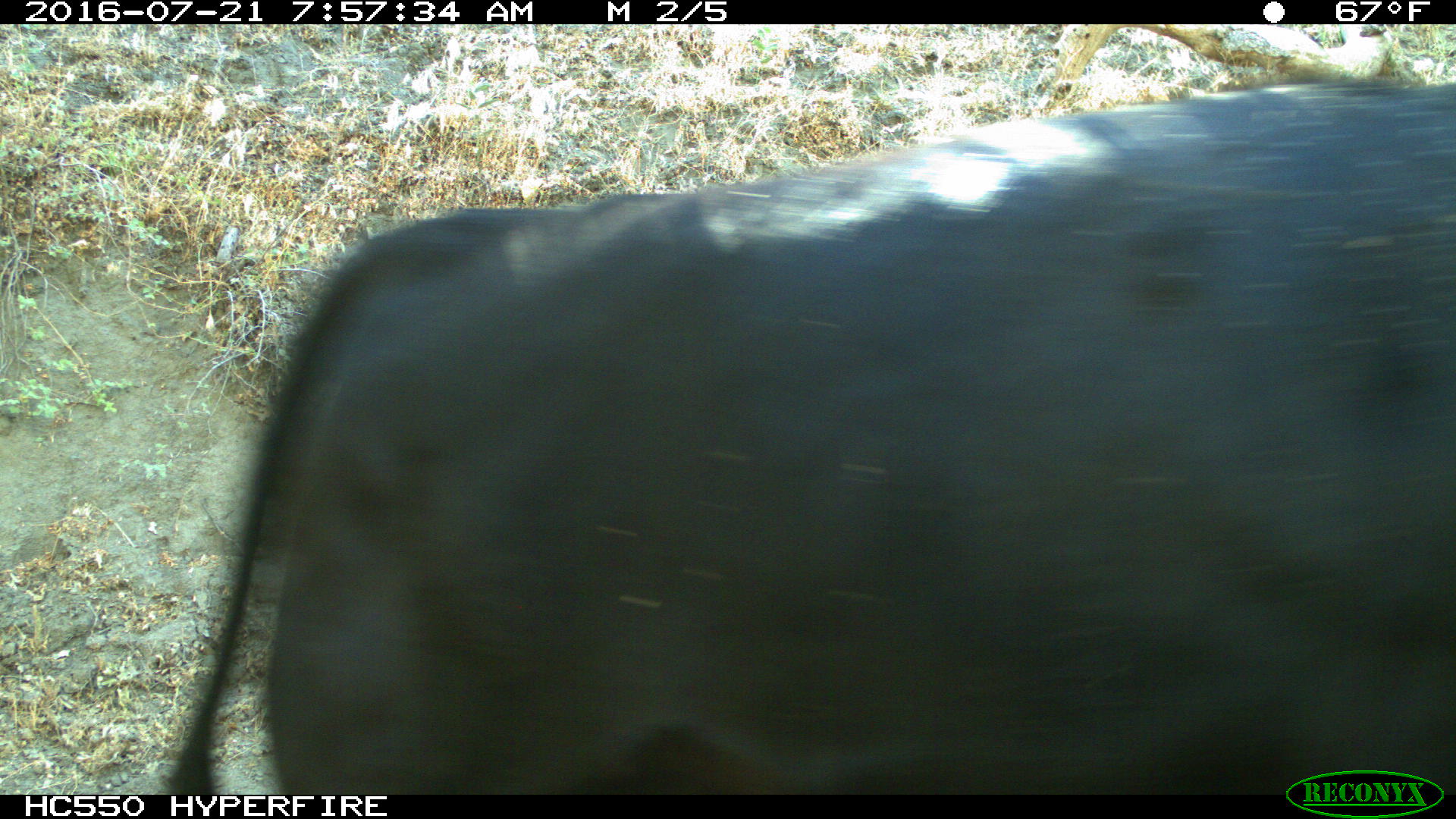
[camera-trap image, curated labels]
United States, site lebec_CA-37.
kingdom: Animalia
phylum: Chordata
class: Mammalia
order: Artiodactyla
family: Bovidae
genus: Bos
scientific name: Bos taurus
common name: domestic cow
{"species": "Bos taurus (domestic cow)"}